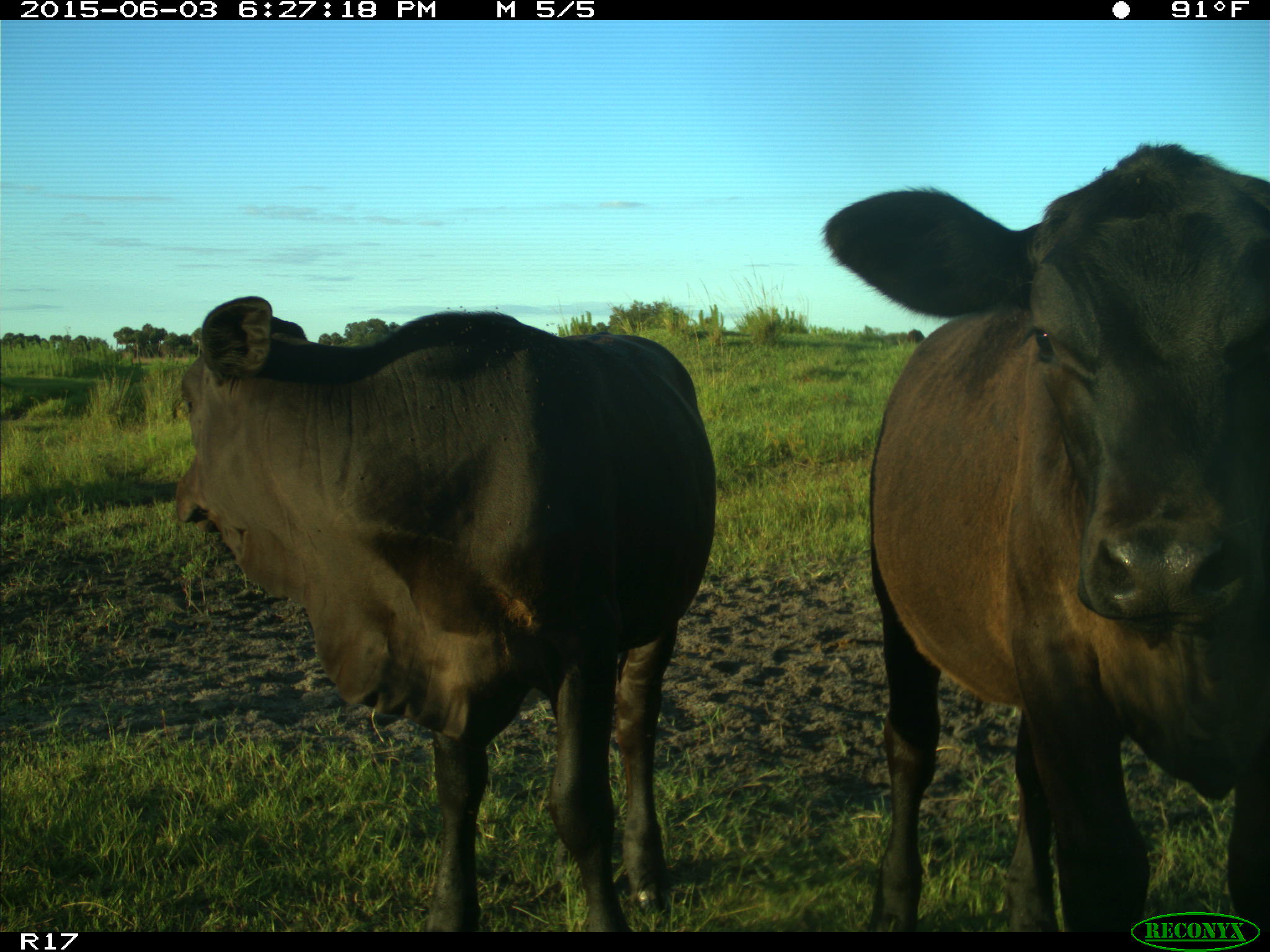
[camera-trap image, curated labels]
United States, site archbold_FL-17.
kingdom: Animalia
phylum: Chordata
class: Mammalia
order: Artiodactyla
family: Bovidae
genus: Bos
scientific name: Bos taurus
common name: domestic cow